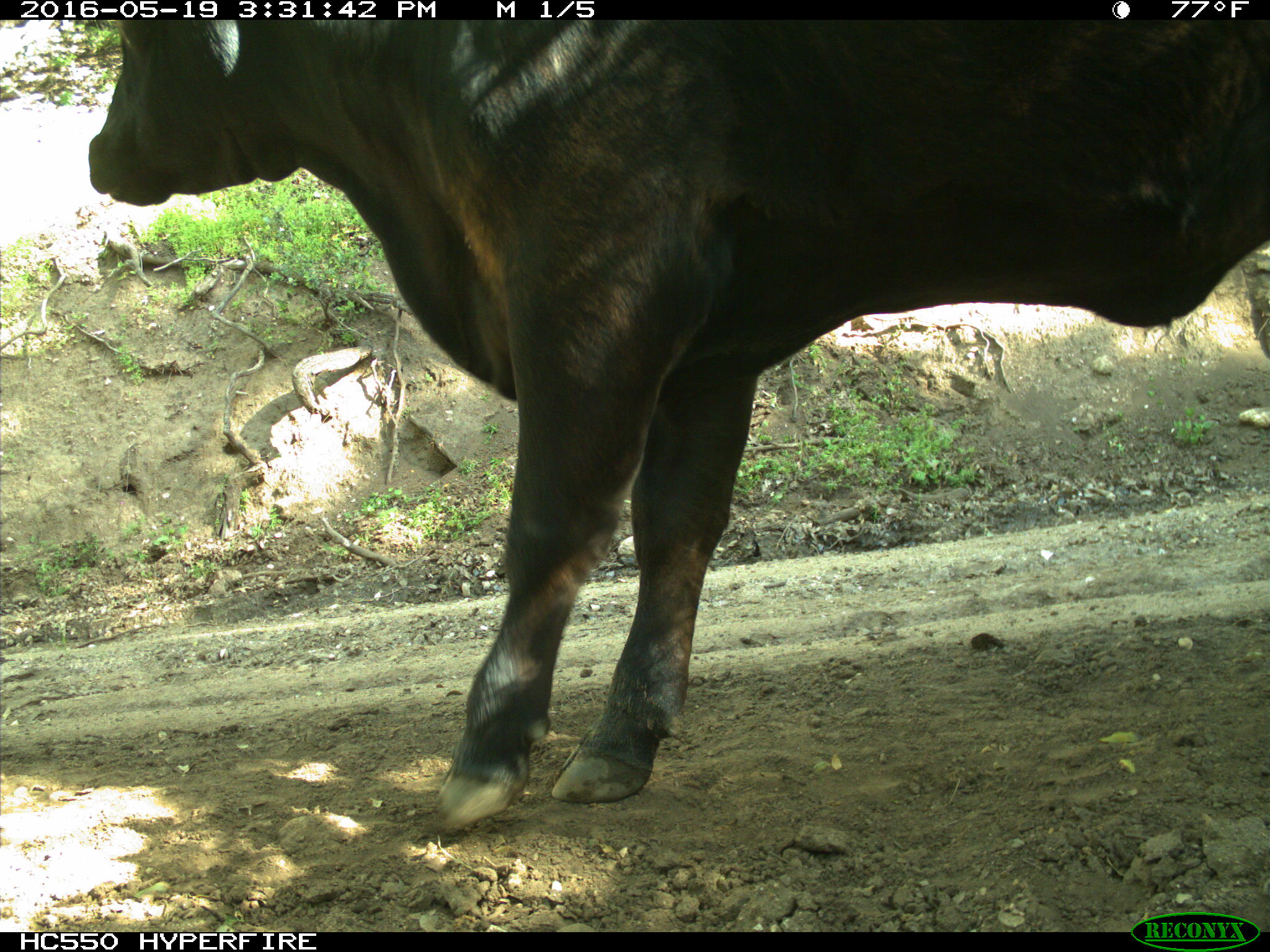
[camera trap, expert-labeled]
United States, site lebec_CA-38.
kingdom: Animalia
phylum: Chordata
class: Mammalia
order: Artiodactyla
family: Bovidae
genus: Bos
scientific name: Bos taurus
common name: domestic cow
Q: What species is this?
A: Bos taurus (domestic cow).